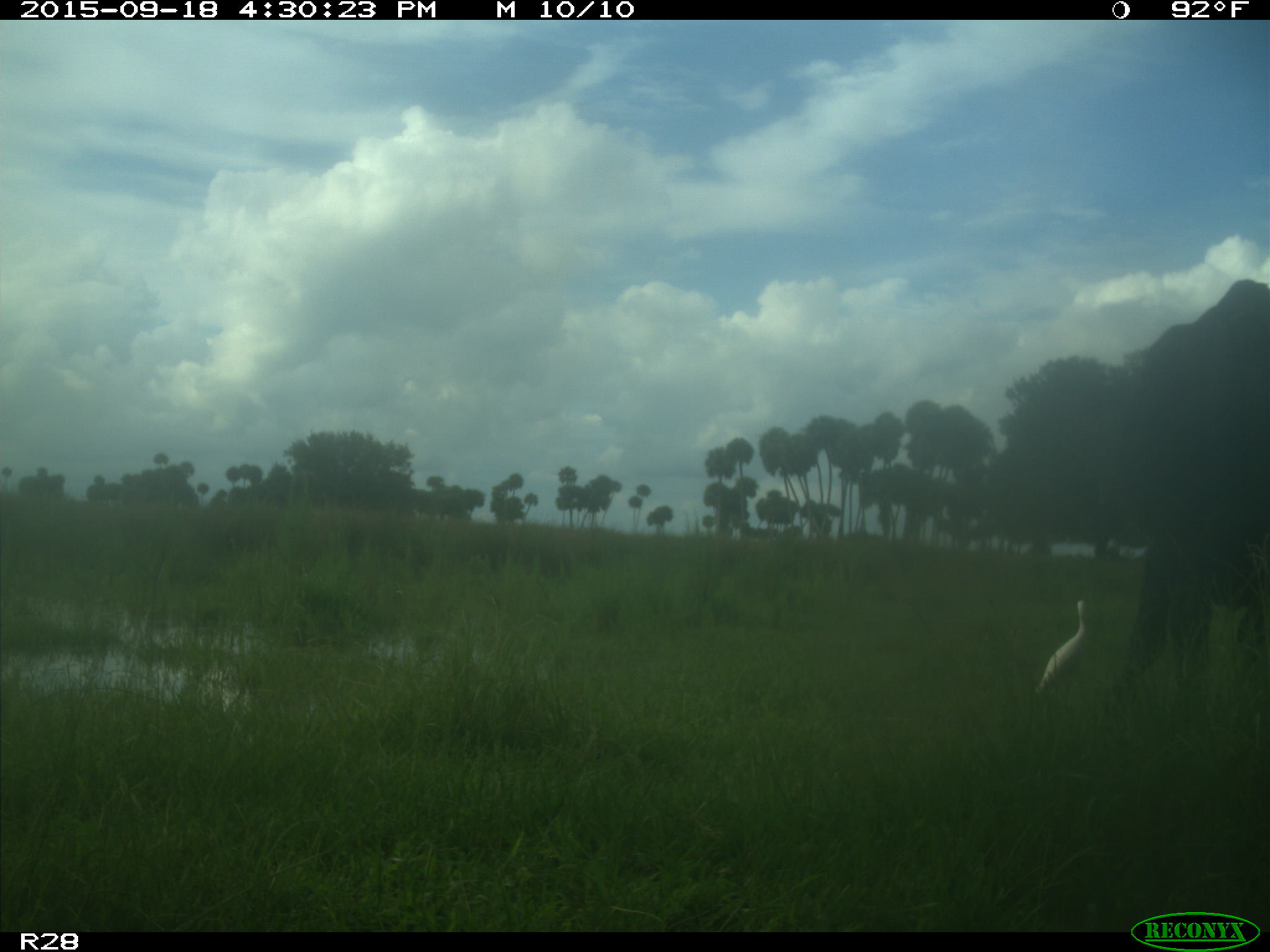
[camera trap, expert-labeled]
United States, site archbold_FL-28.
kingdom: Animalia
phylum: Chordata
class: Mammalia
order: Artiodactyla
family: Bovidae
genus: Bos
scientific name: Bos taurus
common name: domestic cow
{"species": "Bos taurus (domestic cow)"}